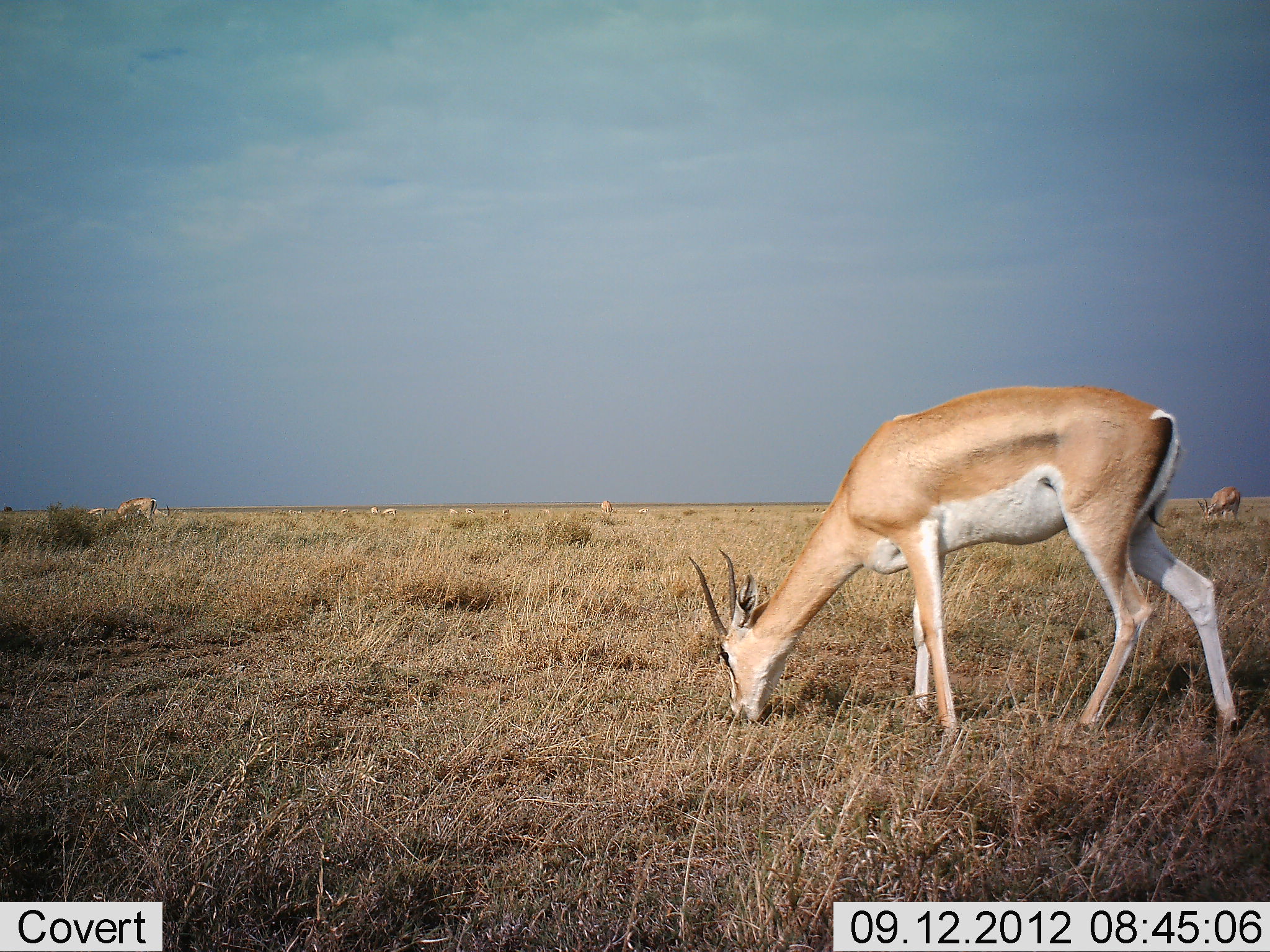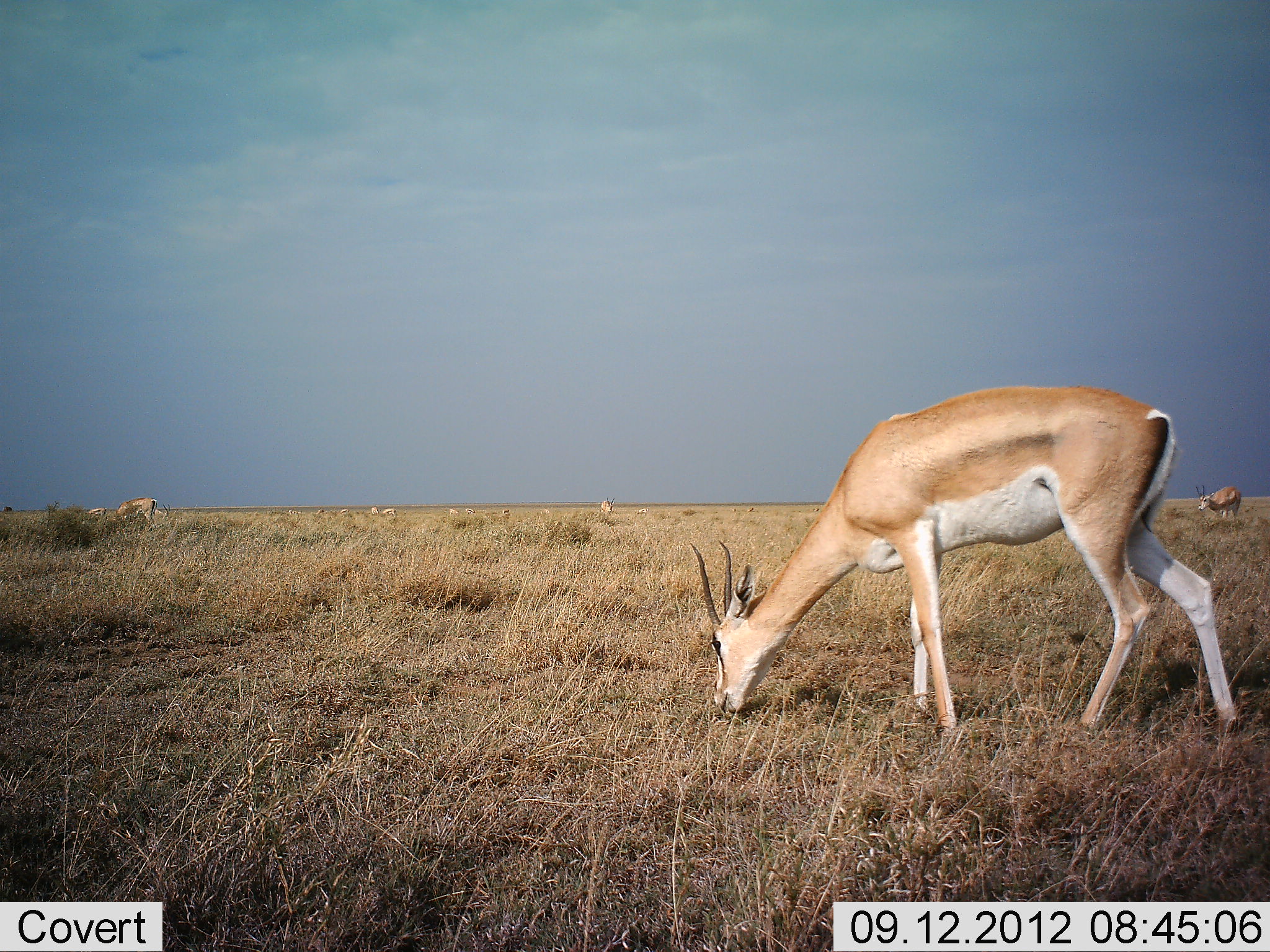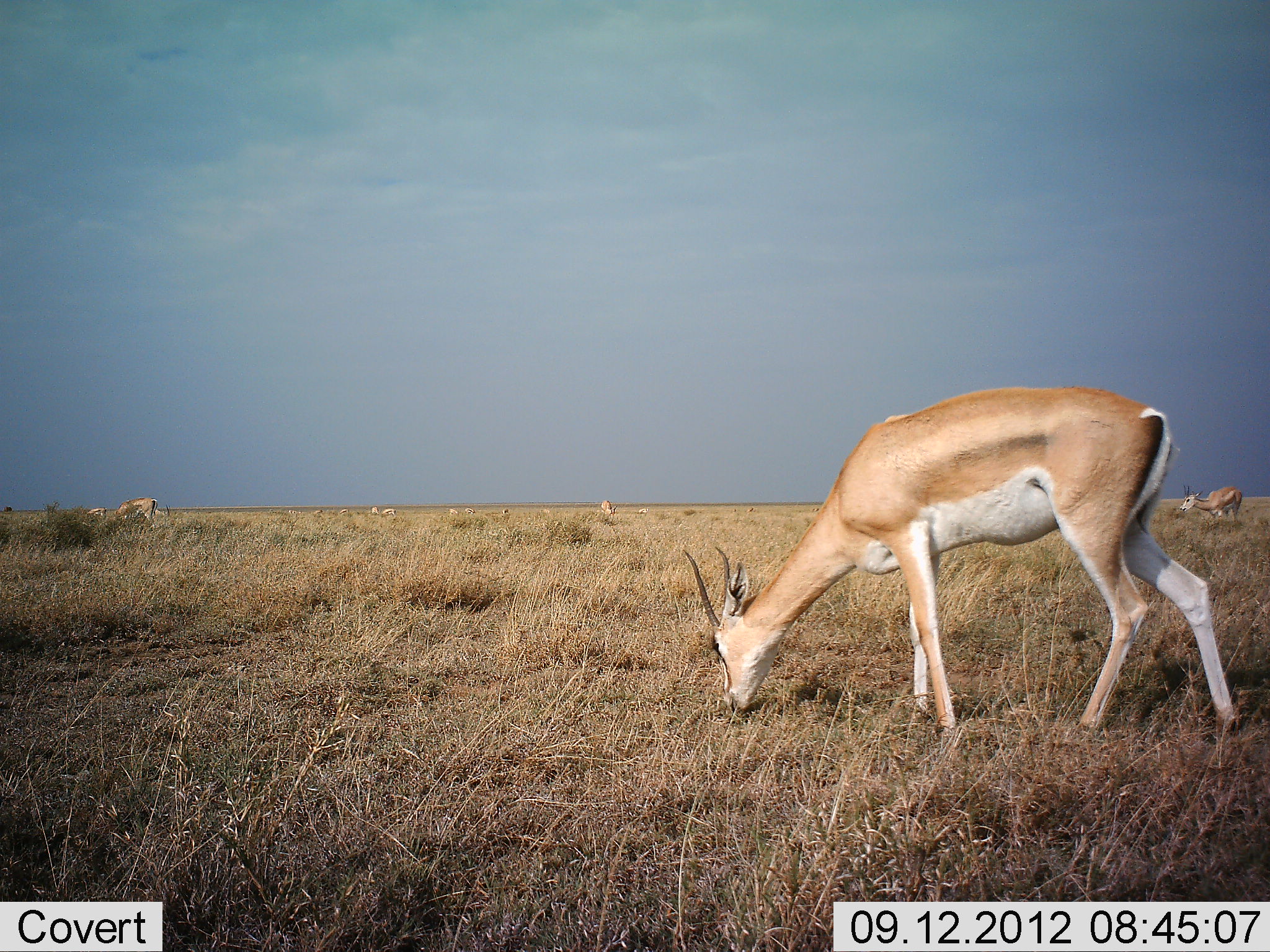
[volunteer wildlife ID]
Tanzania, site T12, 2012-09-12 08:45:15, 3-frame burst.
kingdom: Animalia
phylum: Chordata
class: Mammalia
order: Artiodactyla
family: Bovidae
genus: Nanger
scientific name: Nanger granti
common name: grant's gazelle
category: gazellegrants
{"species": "gazellegrants (grant's gazelle) (Nanger granti)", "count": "5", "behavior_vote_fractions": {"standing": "20%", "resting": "10%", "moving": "20%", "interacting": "0%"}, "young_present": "0%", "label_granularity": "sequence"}